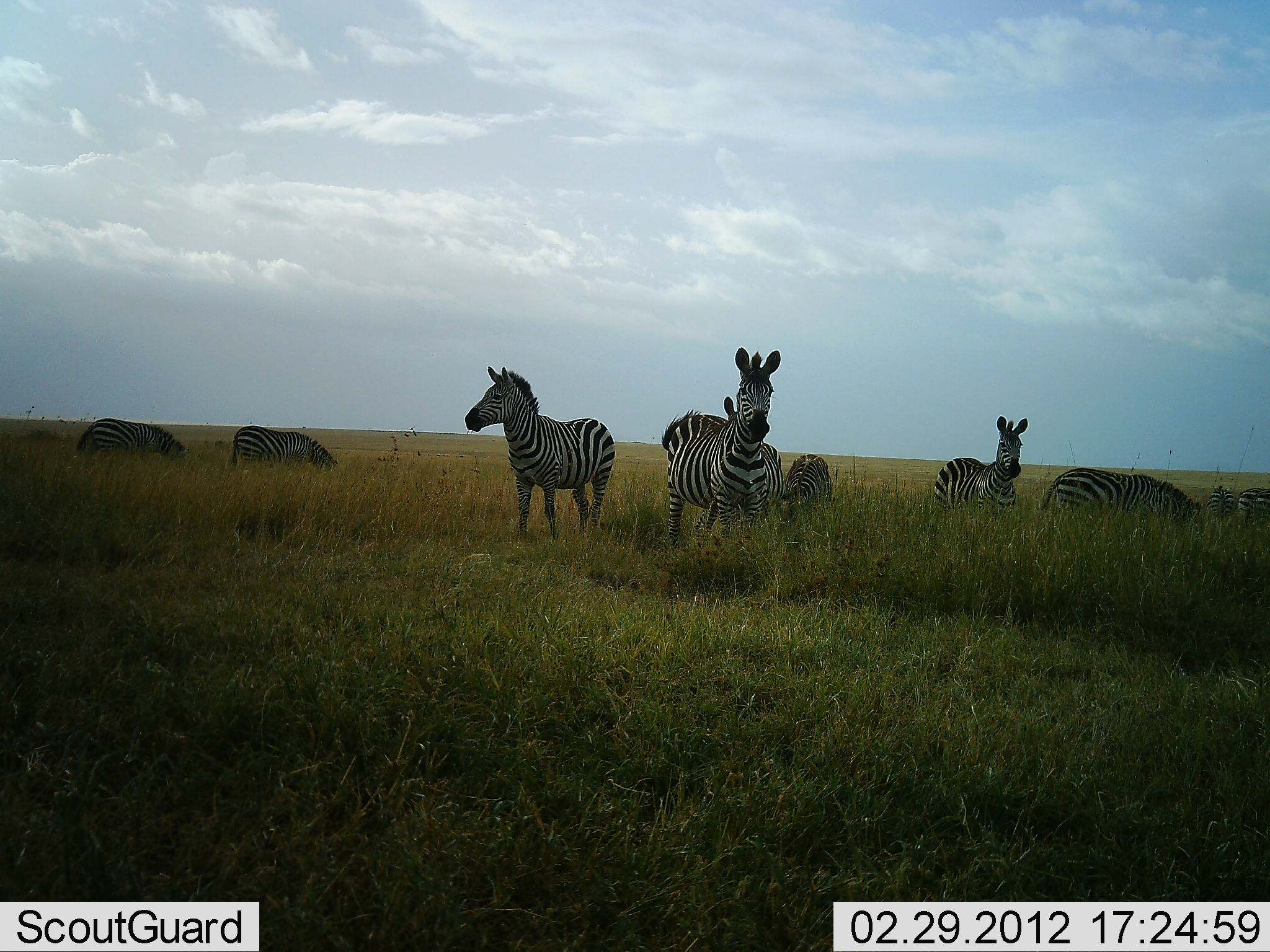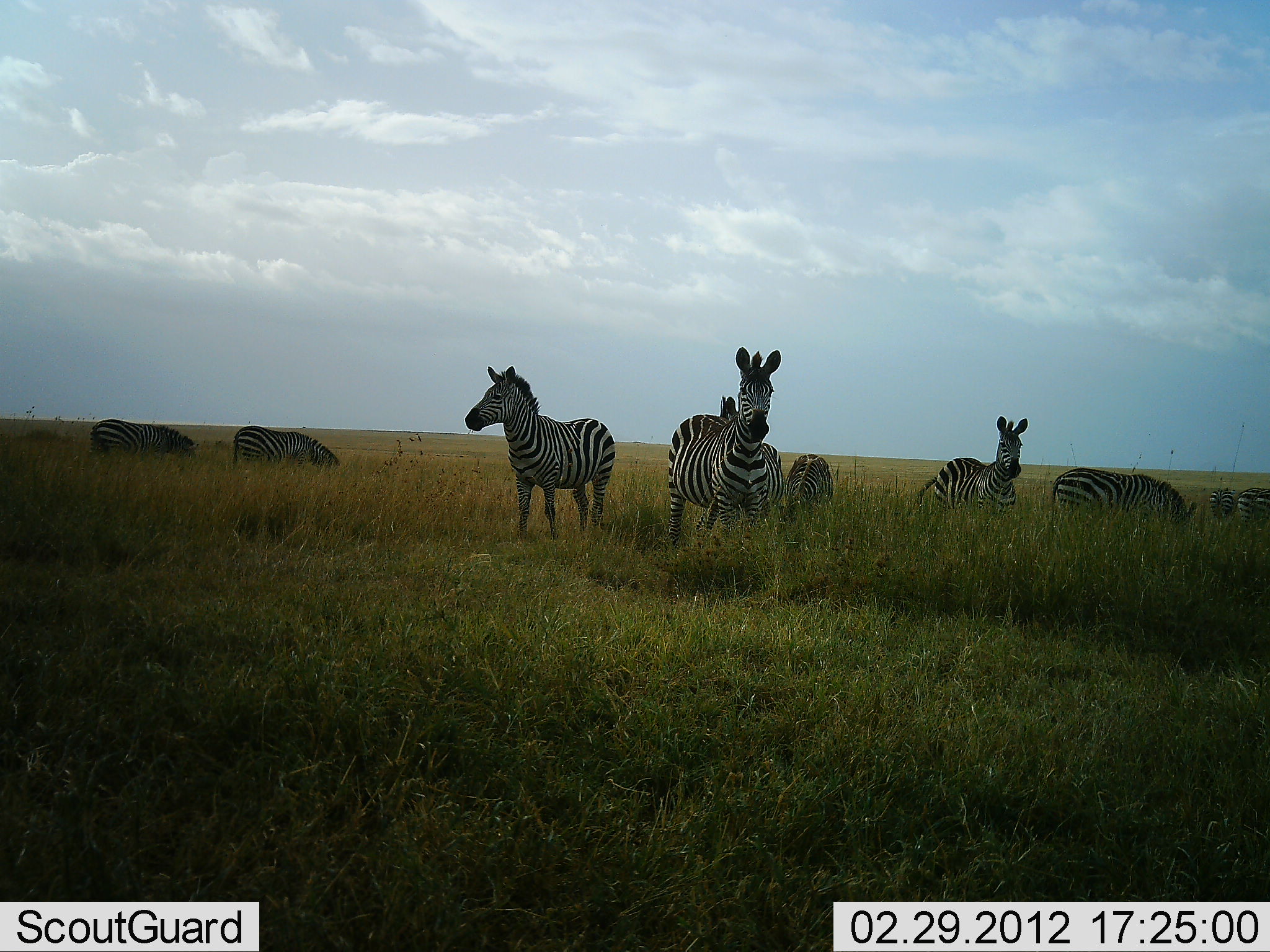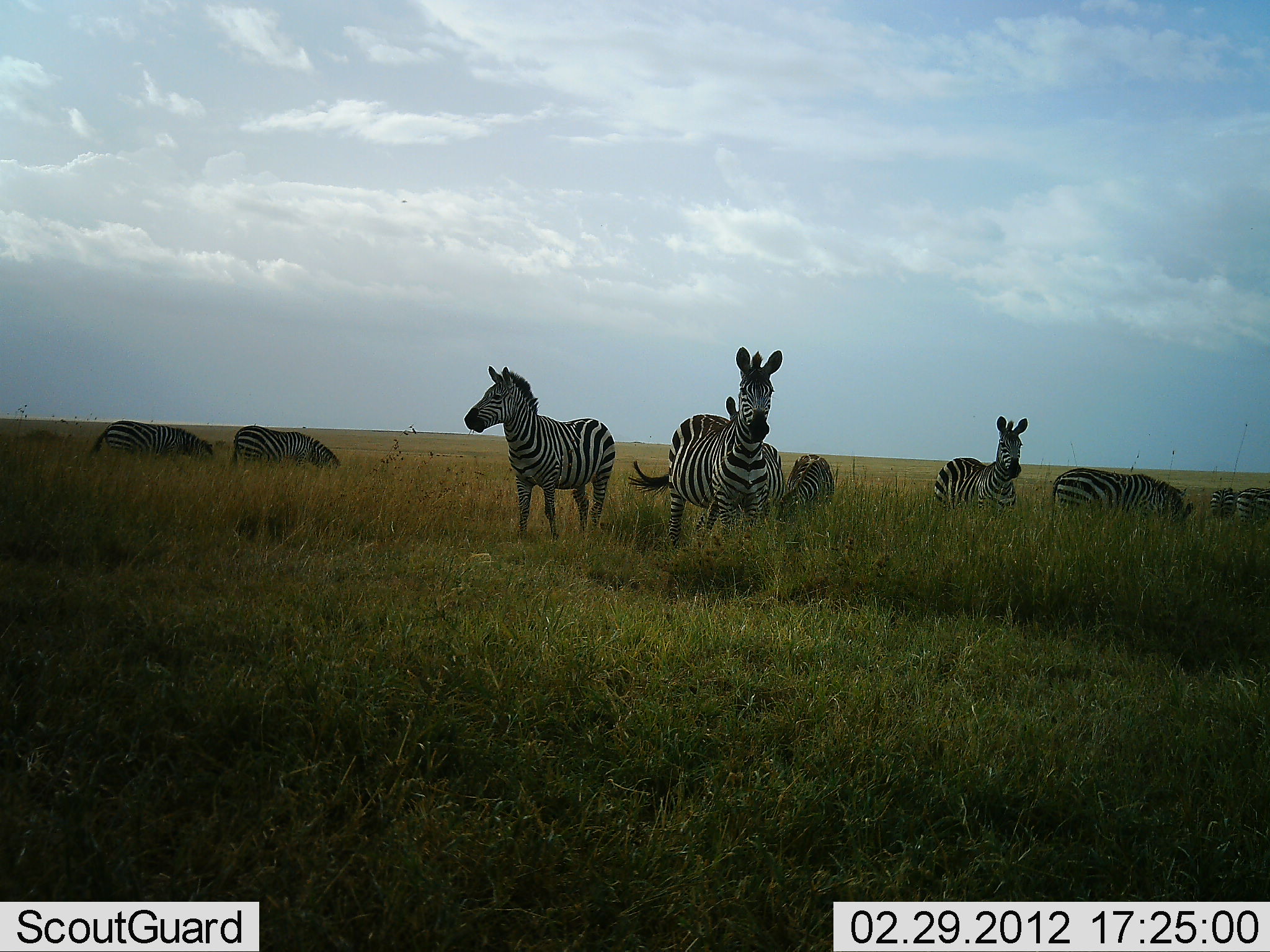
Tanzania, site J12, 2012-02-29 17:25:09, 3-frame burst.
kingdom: Animalia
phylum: Chordata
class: Mammalia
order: Perissodactyla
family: Equidae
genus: Equus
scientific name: Equus quagga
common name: plains zebra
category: zebra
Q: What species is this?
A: Zebra (plains zebra) (Equus quagga).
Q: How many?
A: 10.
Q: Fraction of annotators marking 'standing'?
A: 95%.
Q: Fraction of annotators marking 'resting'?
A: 0%.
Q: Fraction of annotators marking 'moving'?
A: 0%.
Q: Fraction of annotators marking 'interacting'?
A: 0%.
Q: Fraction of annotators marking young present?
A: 5%.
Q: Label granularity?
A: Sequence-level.